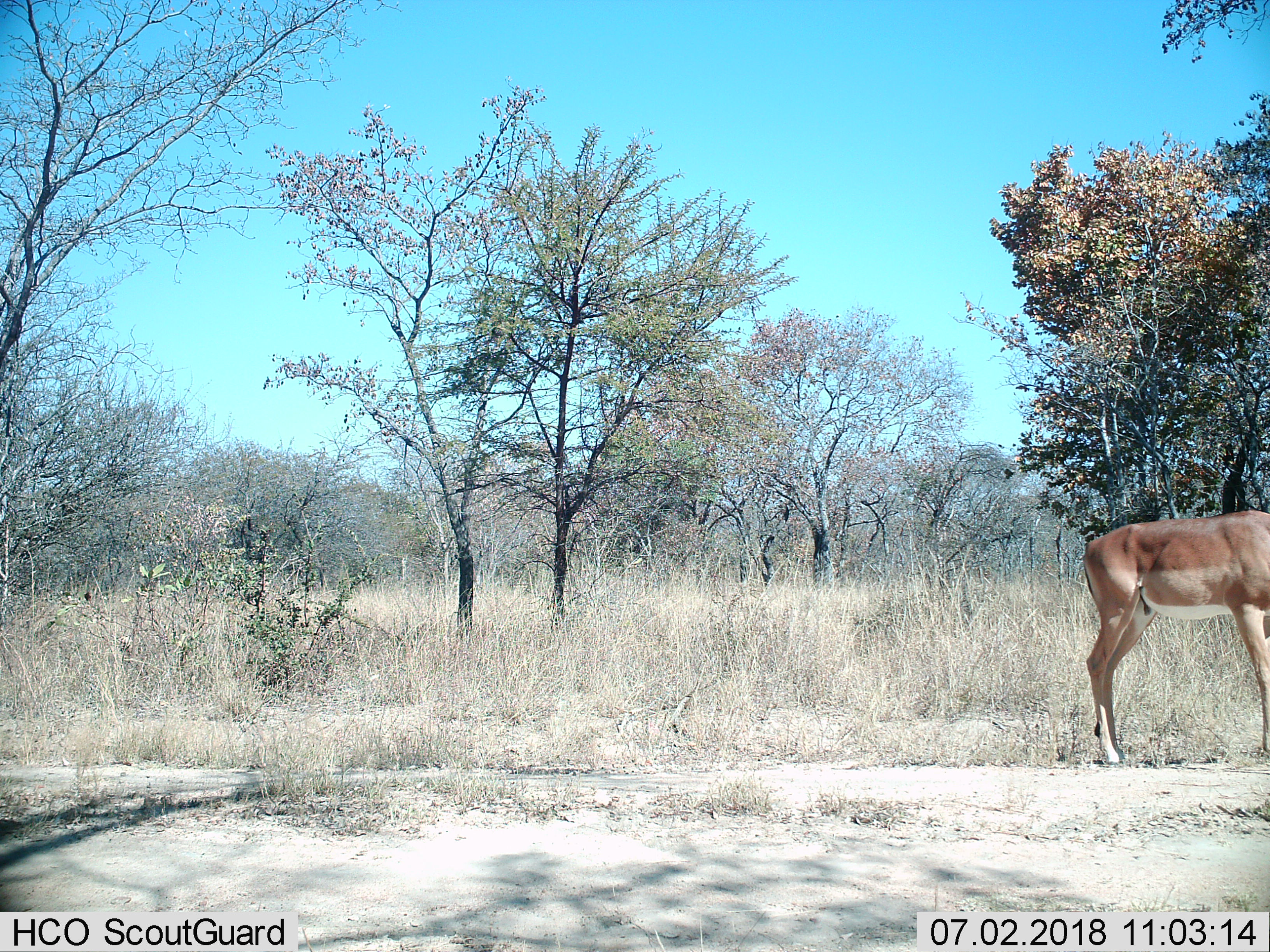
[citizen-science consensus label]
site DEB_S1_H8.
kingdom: Animalia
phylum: Chordata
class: Mammalia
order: Artiodactyla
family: Bovidae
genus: Aepyceros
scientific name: Aepyceros melampus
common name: impala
Impala (Aepyceros melampus), count 1. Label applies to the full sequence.